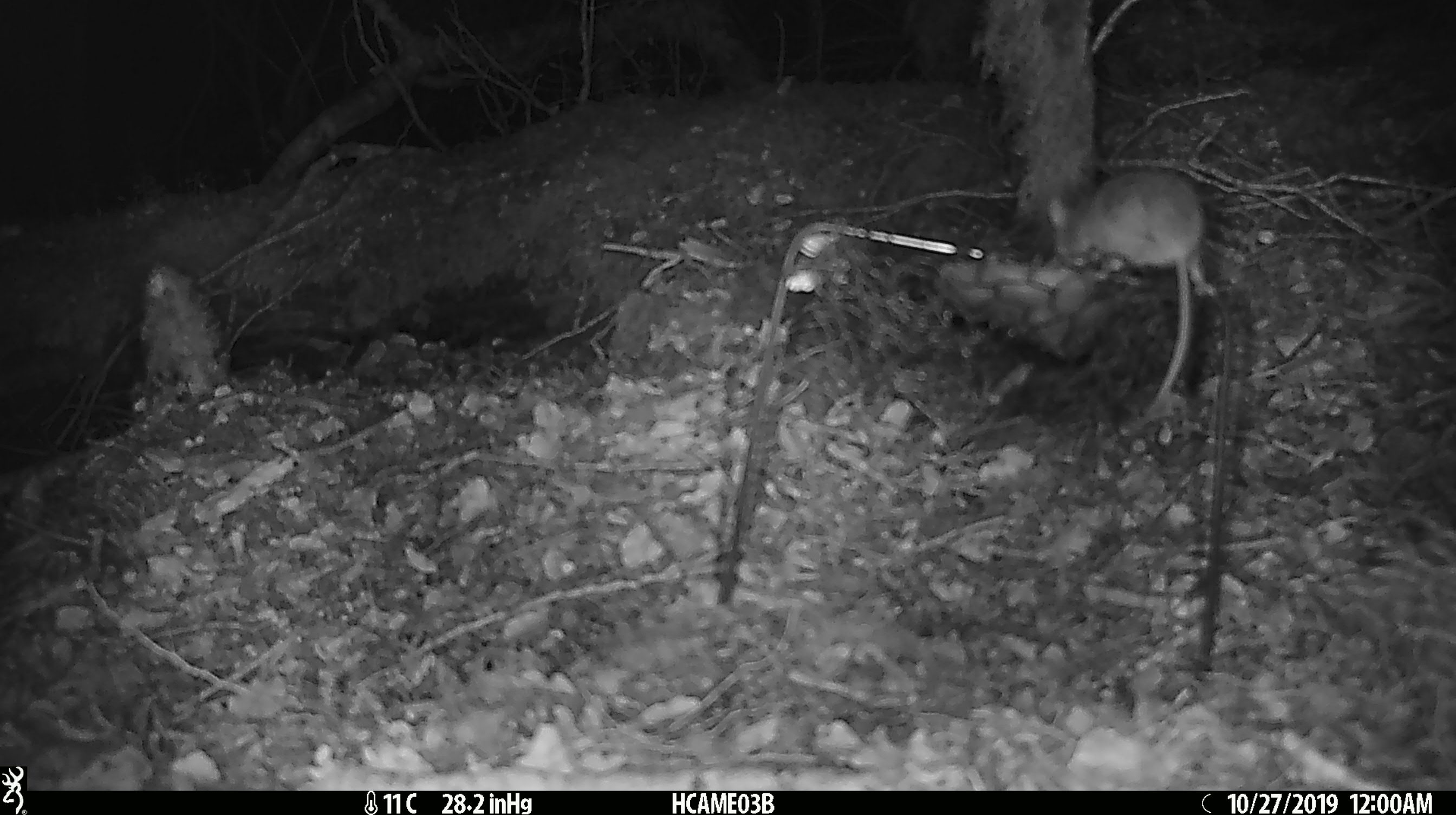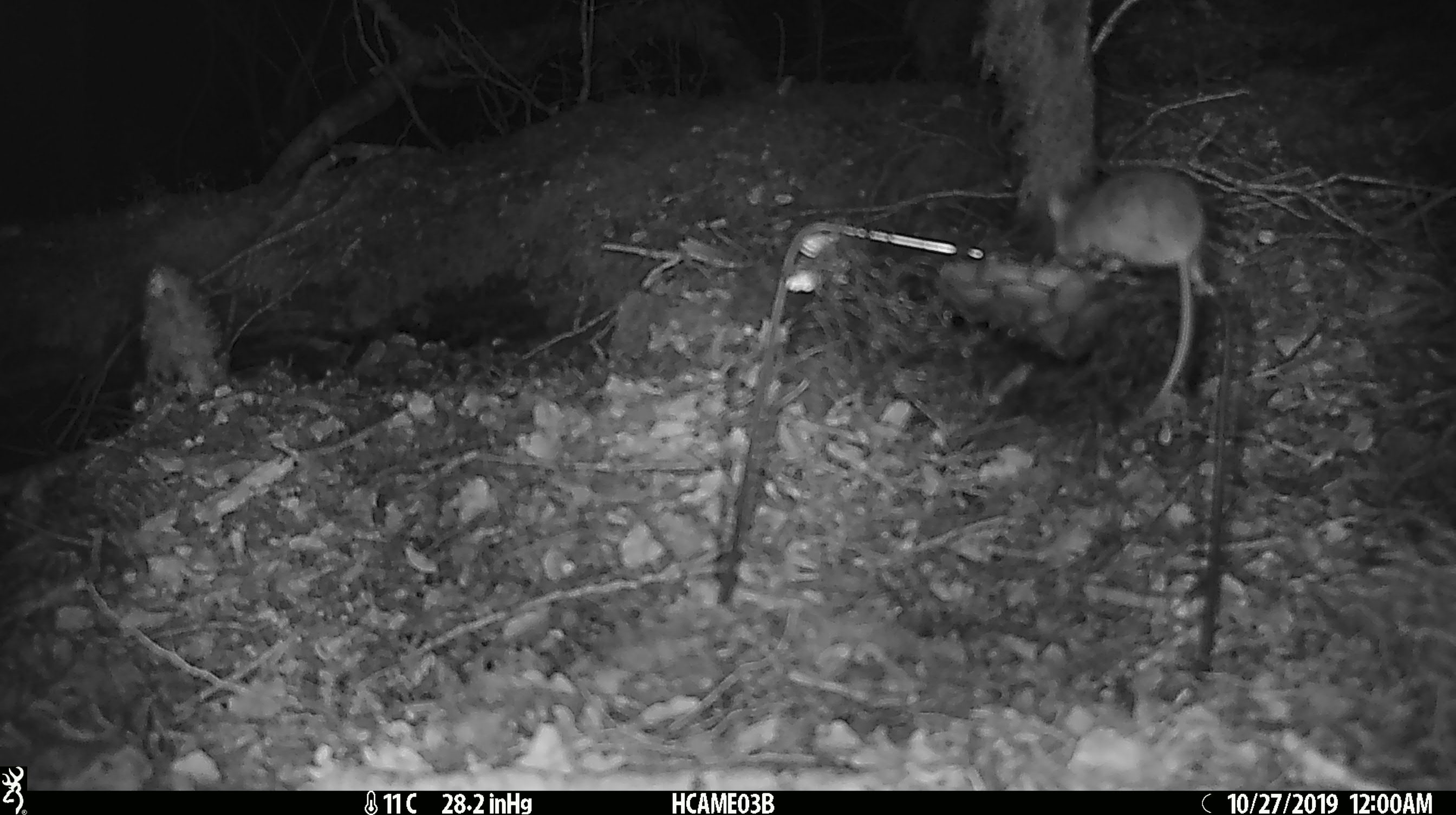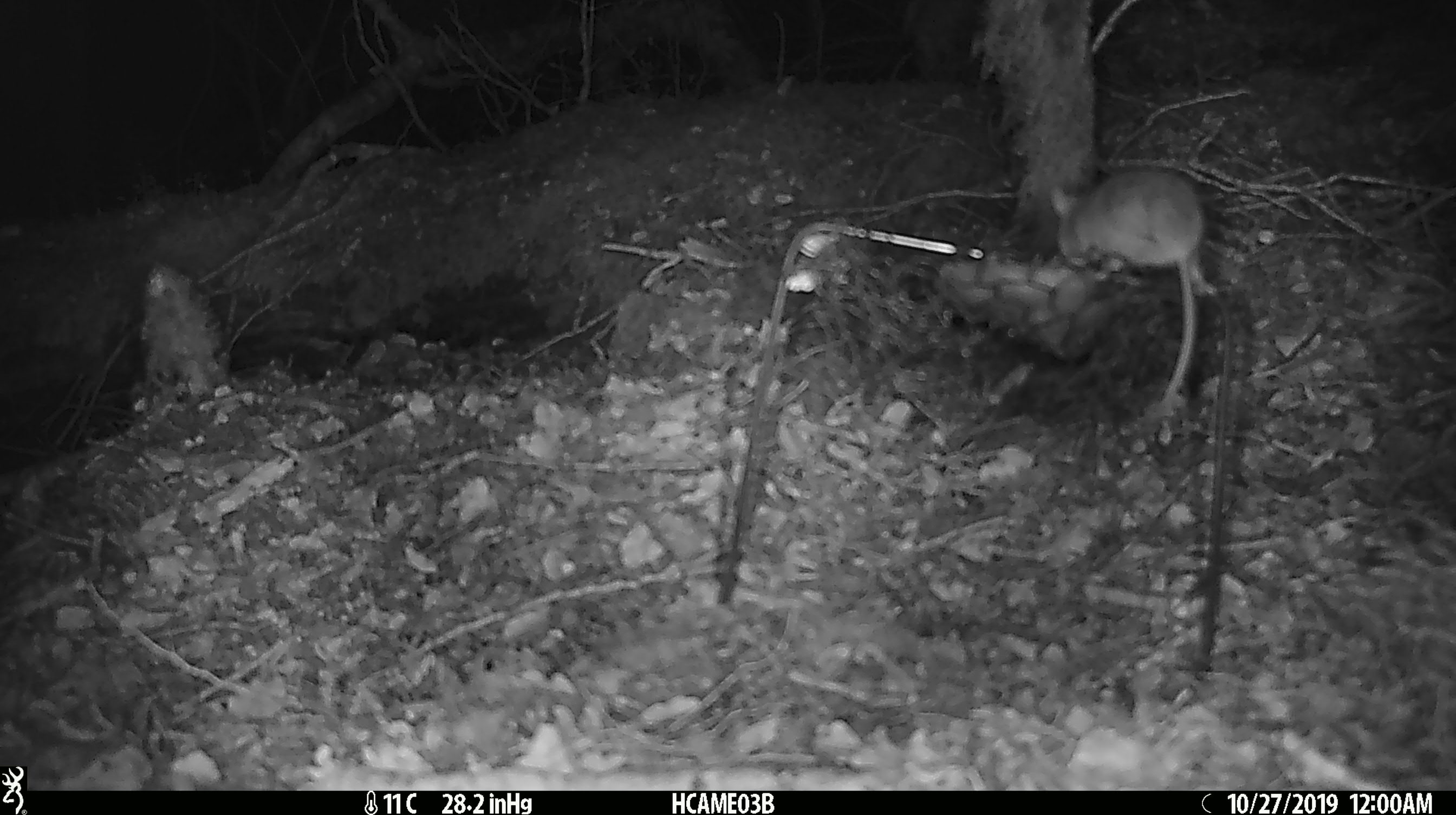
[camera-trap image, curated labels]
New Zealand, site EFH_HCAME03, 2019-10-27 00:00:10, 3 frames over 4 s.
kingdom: Animalia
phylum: Chordata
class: Mammalia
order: Rodentia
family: Muridae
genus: Mus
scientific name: Mus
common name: mouse